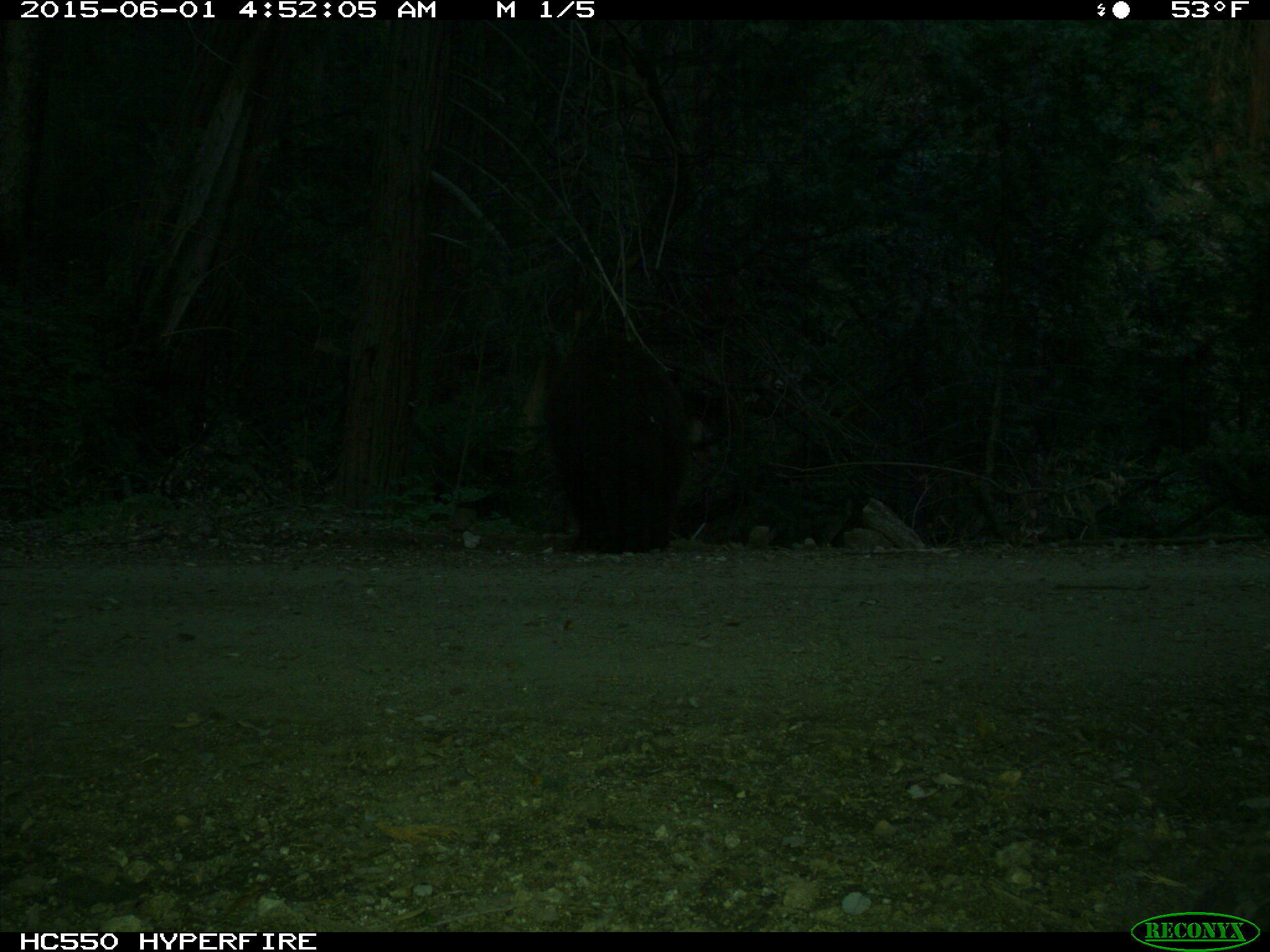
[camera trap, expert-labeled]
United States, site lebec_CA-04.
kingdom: Animalia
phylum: Chordata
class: Mammalia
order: Carnivora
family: Ursidae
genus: Ursus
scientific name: Ursus americanus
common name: american black bear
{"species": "Ursus americanus (american black bear)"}